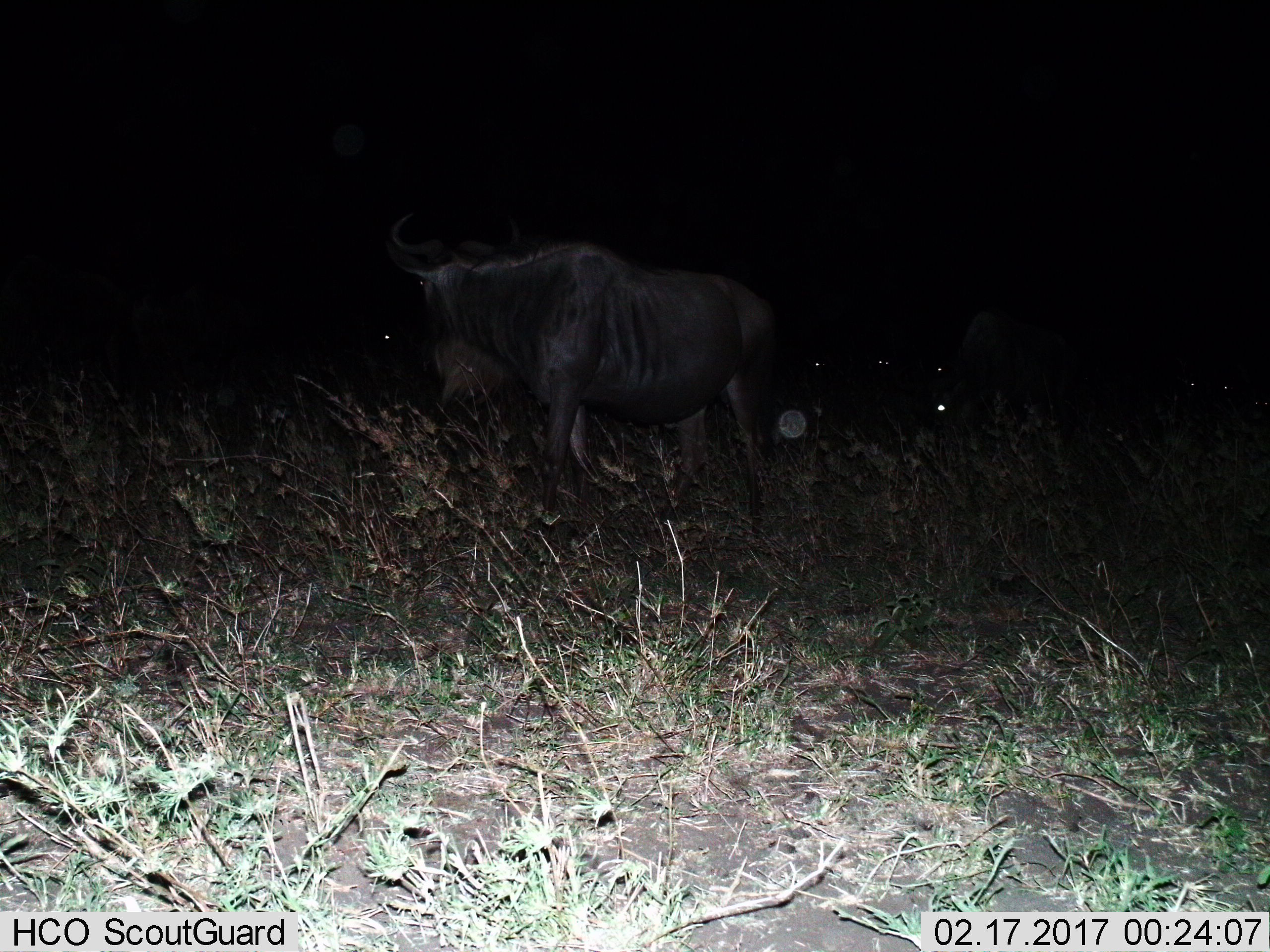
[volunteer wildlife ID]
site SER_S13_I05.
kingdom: Animalia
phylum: Chordata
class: Mammalia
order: Artiodactyla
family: Bovidae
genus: Connochaetes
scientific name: Connochaetes taurinus taurinus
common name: blue wildebeest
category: wildebeestblue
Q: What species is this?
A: Wildebeestblue (blue wildebeest) (Connochaetes taurinus taurinus).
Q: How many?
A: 1.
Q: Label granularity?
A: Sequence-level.